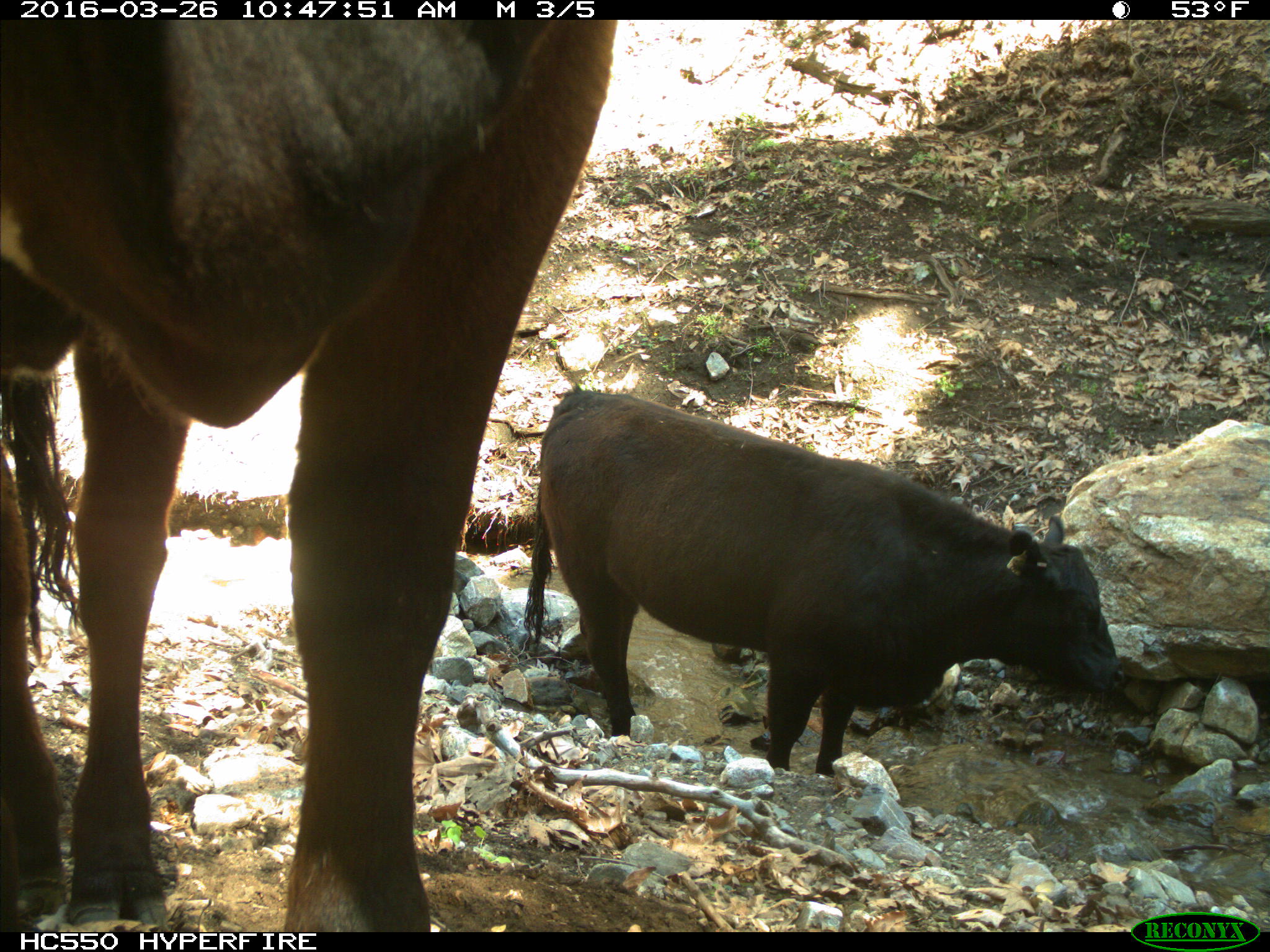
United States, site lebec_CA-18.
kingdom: Animalia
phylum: Chordata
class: Mammalia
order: Artiodactyla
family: Bovidae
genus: Bos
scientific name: Bos taurus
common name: domestic cow